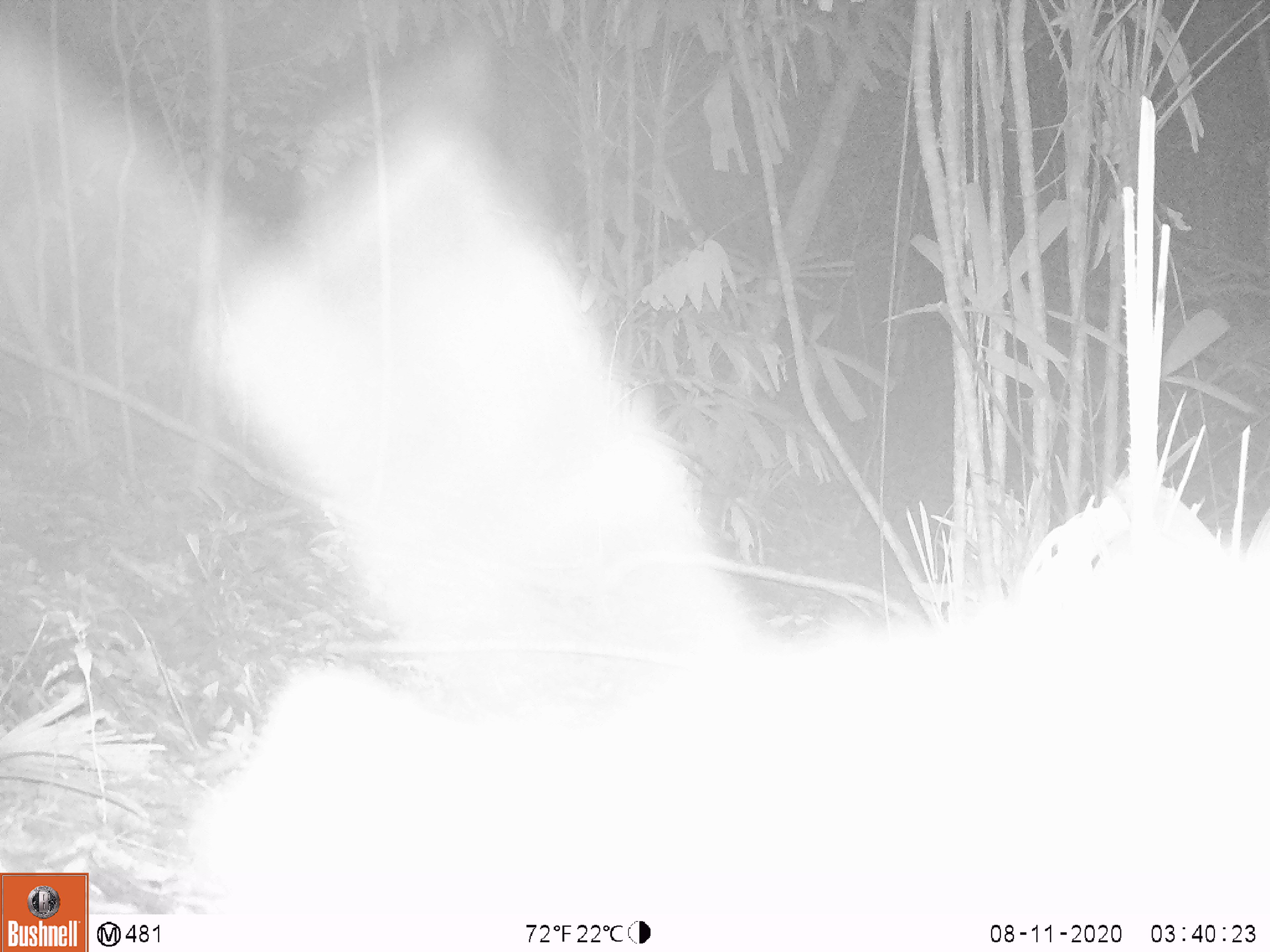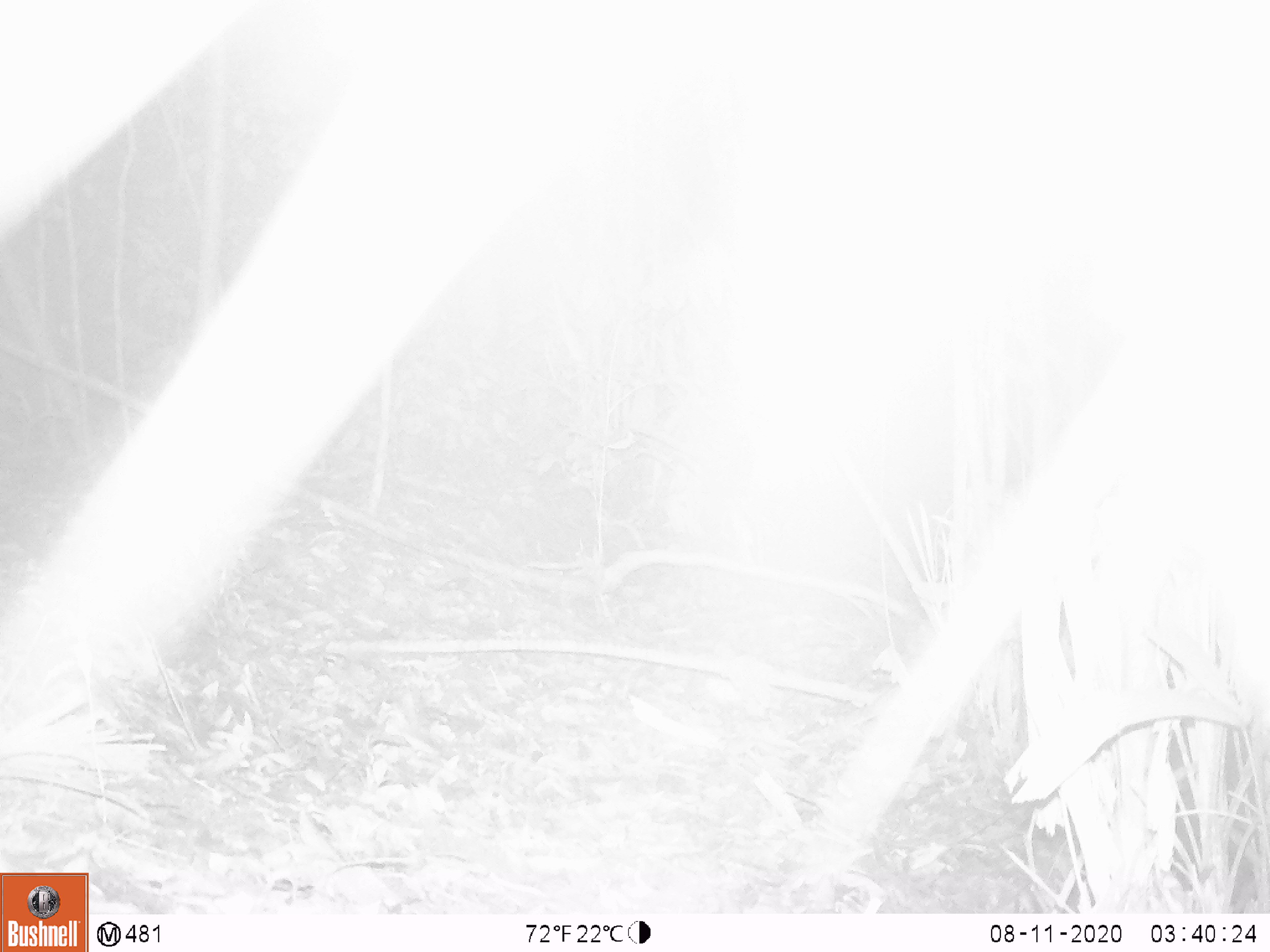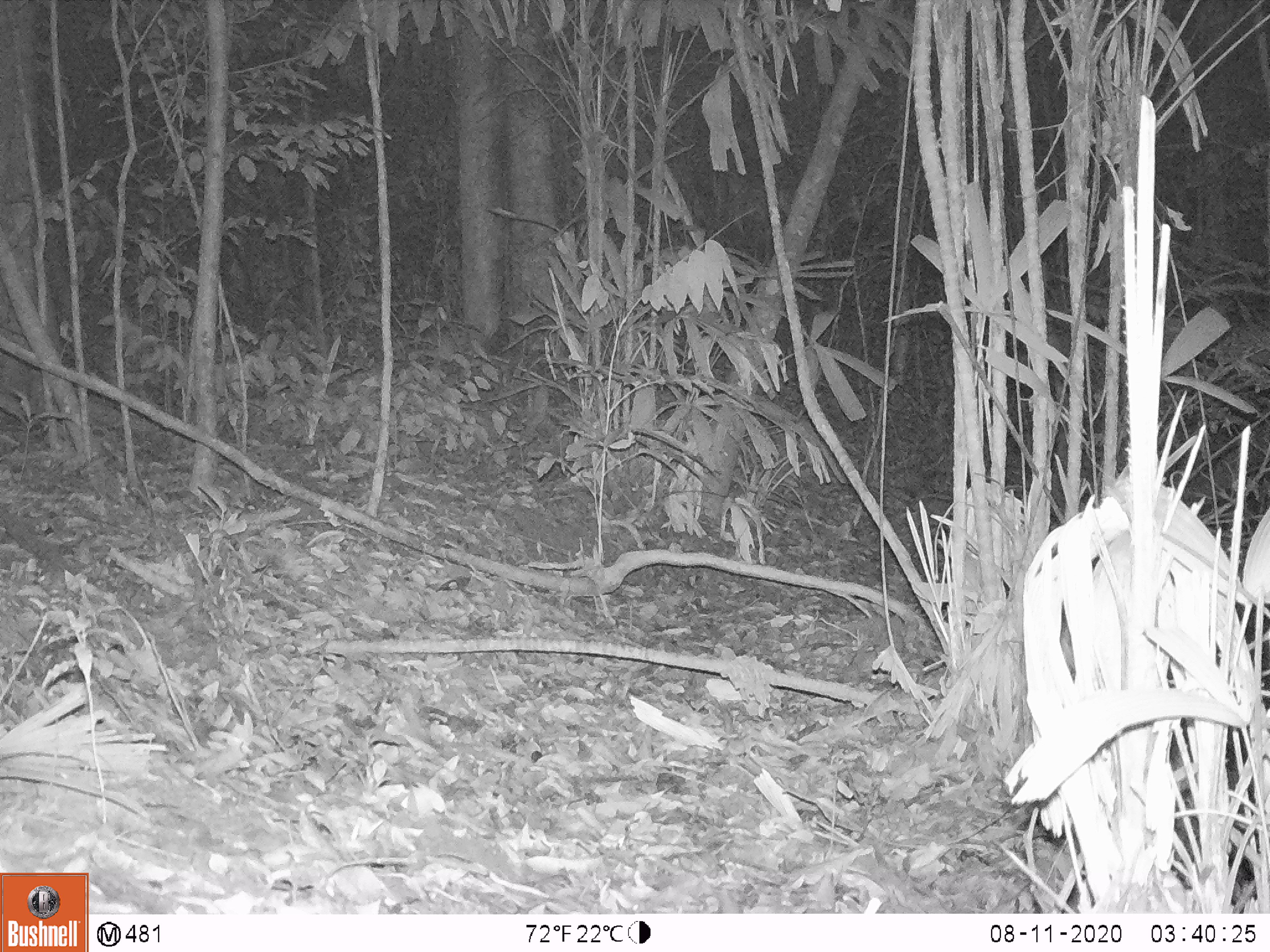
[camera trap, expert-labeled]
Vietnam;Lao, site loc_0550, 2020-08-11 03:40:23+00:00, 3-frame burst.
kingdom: Animalia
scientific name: Animalia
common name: animal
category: unidentified animal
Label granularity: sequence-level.